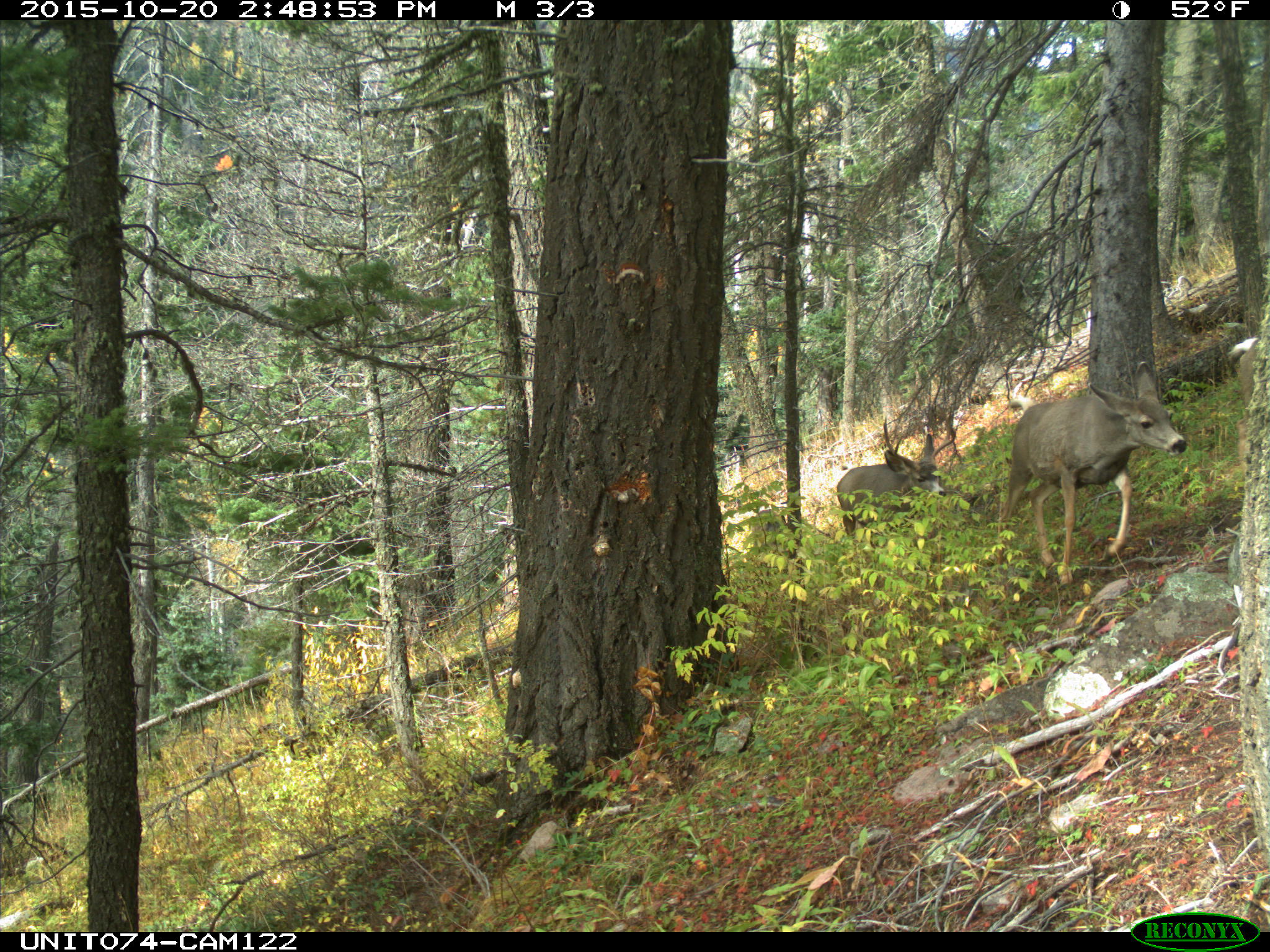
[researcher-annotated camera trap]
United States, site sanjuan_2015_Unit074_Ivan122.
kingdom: Animalia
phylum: Chordata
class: Mammalia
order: Artiodactyla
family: Cervidae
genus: Odocoileus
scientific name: Odocoileus hemionus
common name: mule deer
Odocoileus hemionus (mule deer).